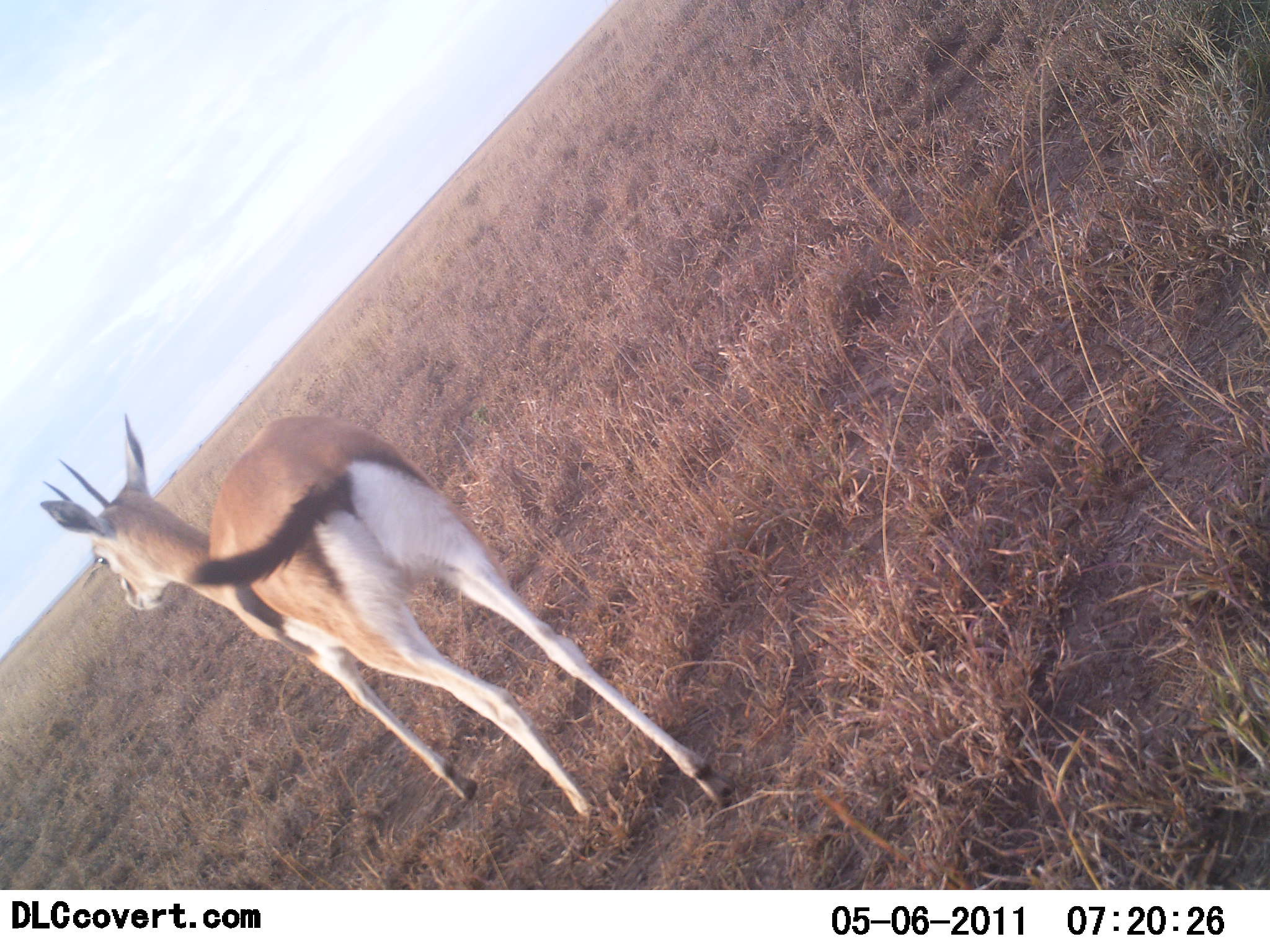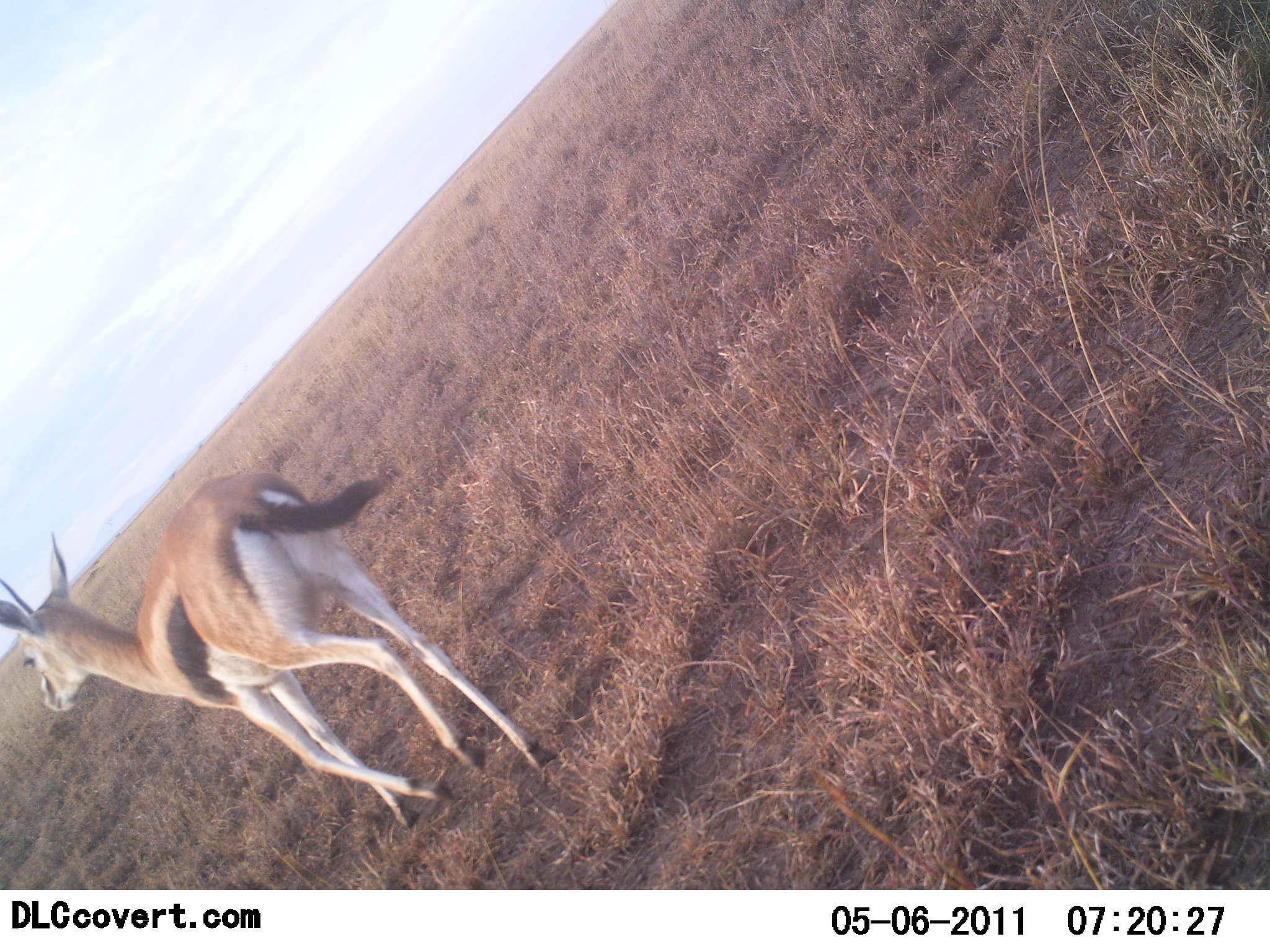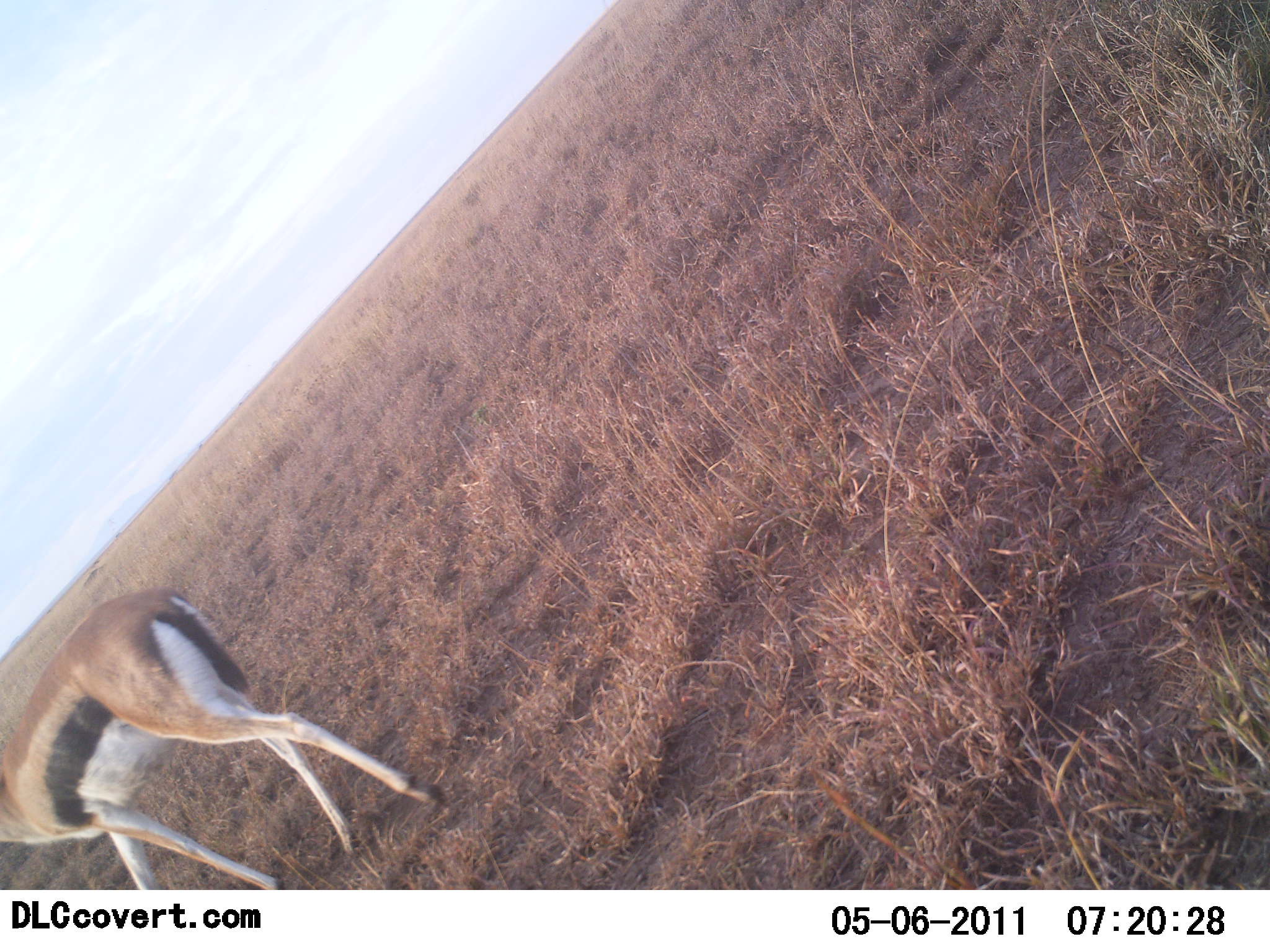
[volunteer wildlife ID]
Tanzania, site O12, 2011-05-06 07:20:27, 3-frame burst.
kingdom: Animalia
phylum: Chordata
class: Mammalia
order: Artiodactyla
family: Bovidae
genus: Eudorcas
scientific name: Eudorcas thomsonii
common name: thomson's gazelle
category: gazellethomsons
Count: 1.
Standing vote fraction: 29%.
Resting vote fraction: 0%.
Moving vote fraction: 71%.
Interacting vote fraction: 0%.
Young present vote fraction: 0%.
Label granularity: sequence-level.